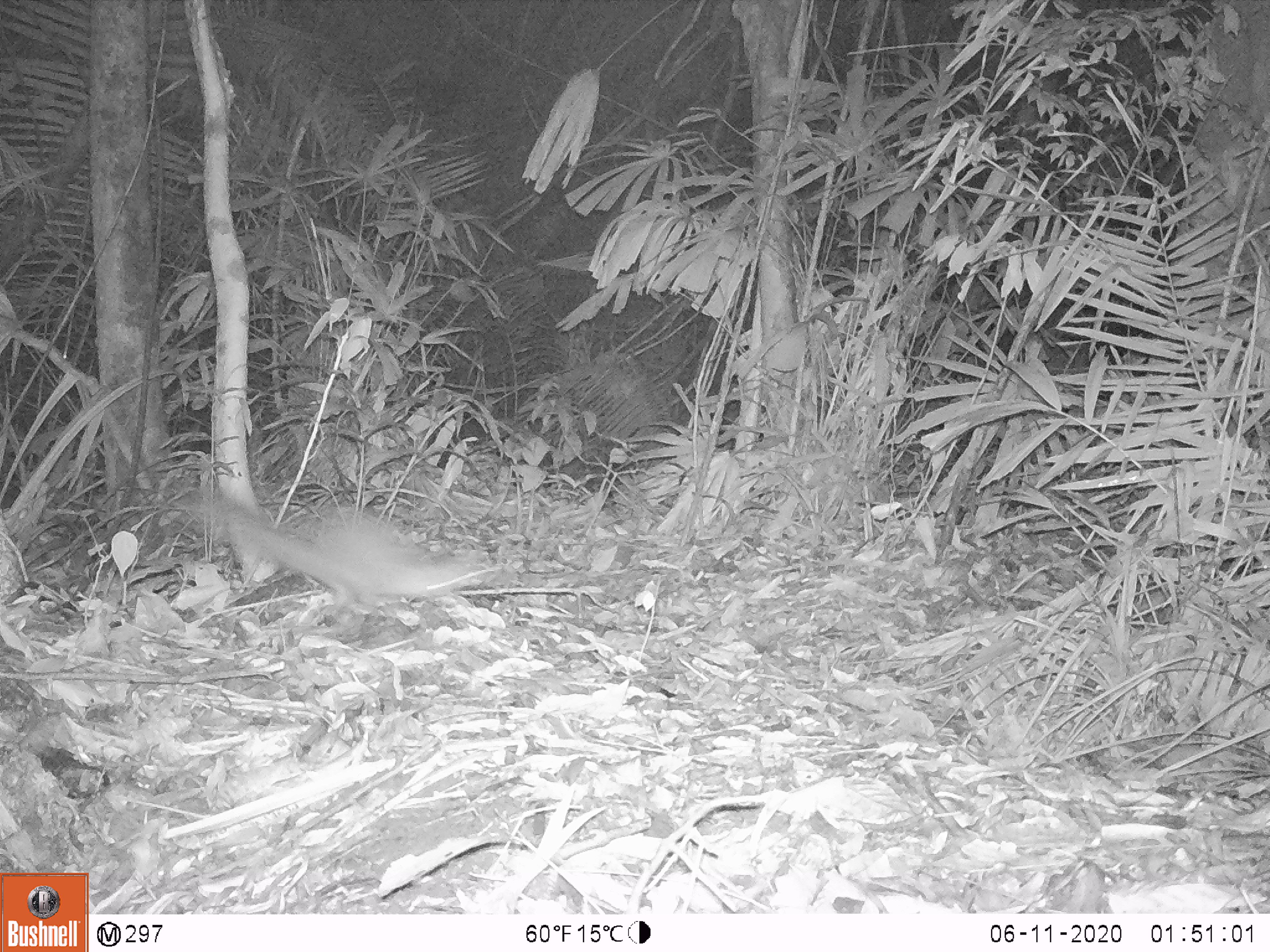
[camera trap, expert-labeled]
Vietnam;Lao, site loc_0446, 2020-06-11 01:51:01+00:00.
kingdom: Animalia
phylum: Chordata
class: Mammalia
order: Carnivora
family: Mustelidae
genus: Melogale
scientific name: Melogale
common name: ferret badger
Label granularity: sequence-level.